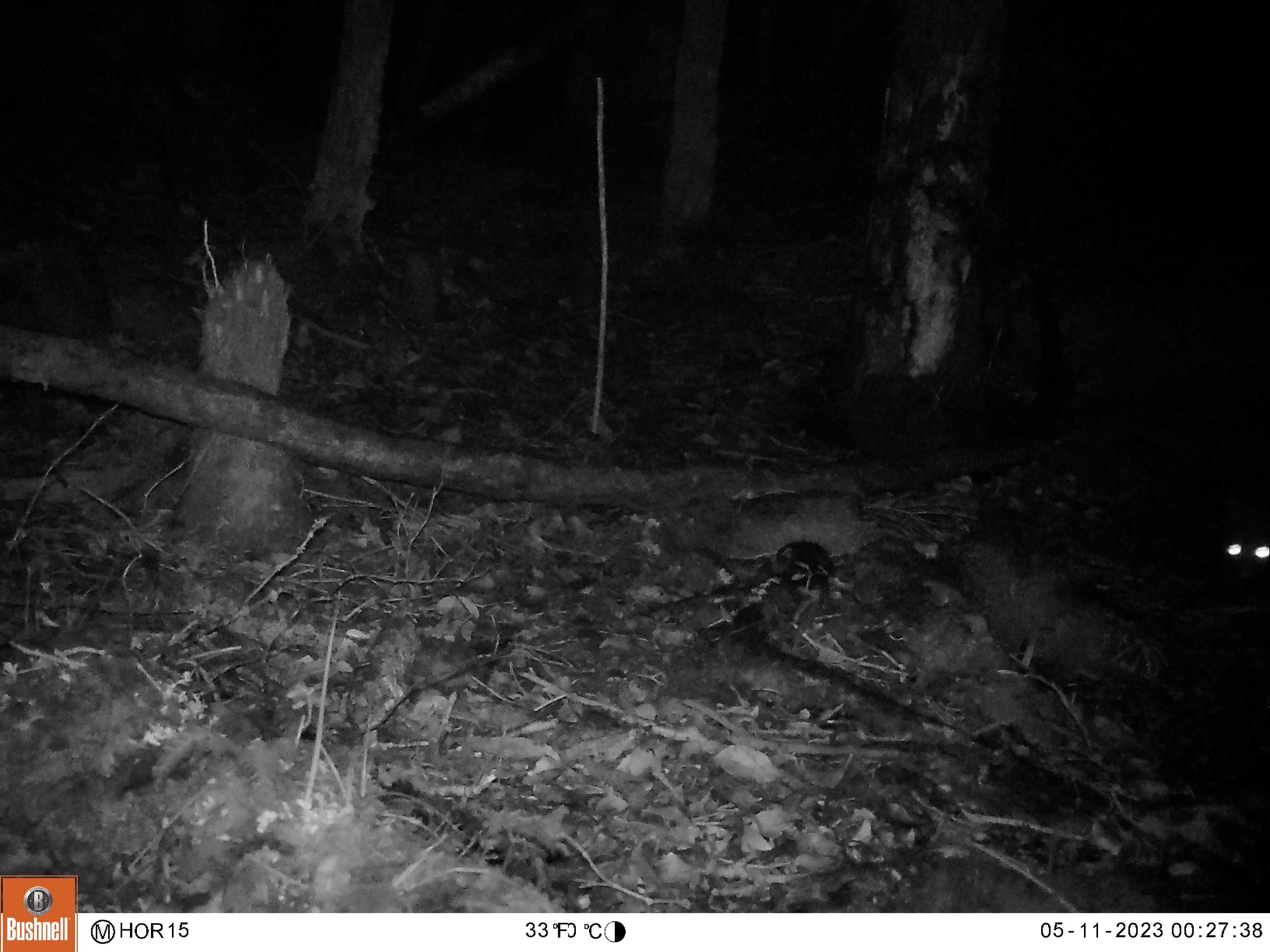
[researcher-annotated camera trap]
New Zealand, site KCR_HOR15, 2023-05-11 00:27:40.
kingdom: Animalia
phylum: Chordata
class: Mammalia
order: Diprotodontia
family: Phalangeridae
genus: Trichosurus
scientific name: Trichosurus vulpecula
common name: common brushtail possum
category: possum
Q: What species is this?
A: Possum (common brushtail possum) (Trichosurus vulpecula).